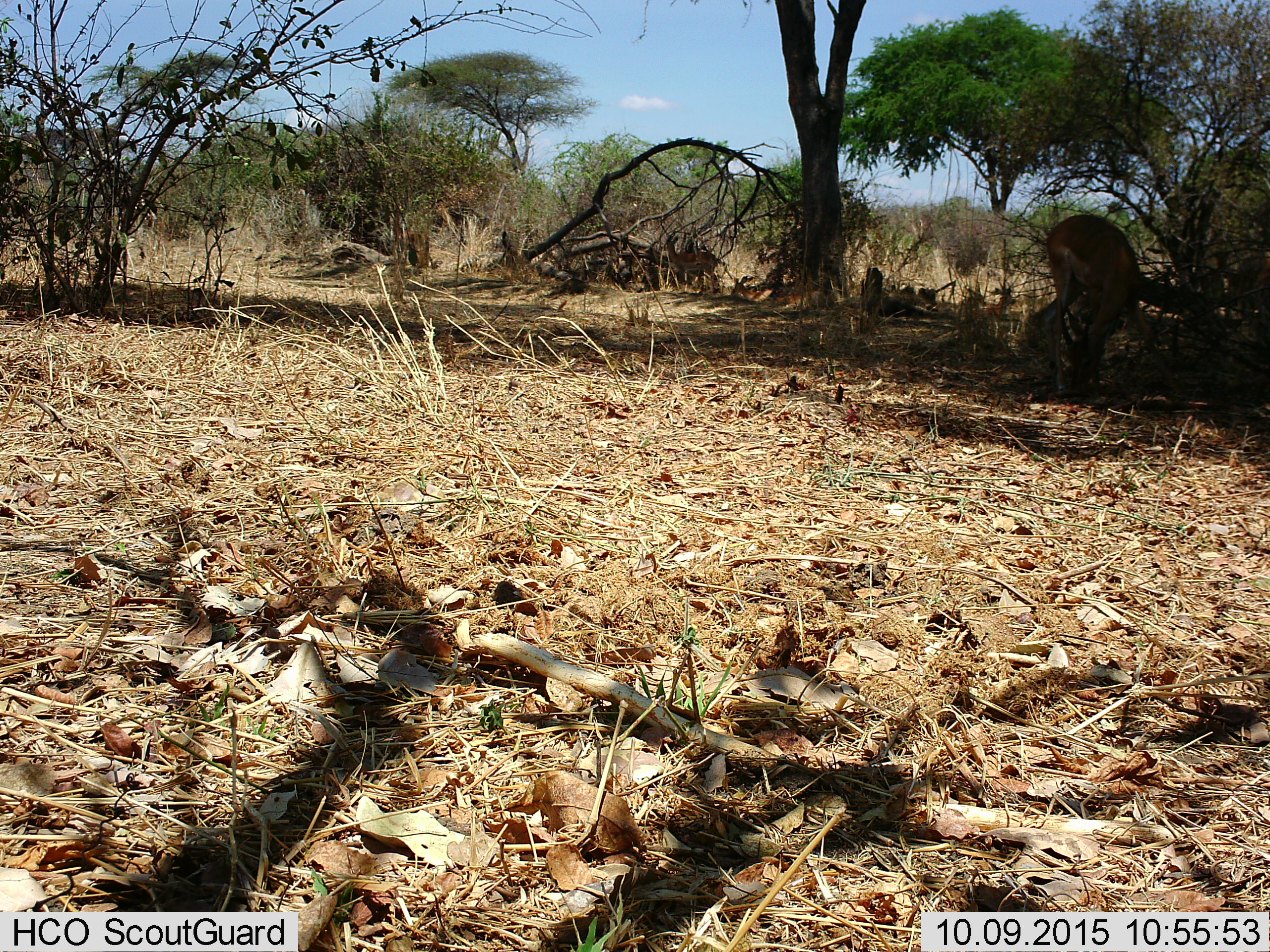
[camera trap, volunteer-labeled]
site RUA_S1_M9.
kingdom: Animalia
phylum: Chordata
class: Mammalia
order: Artiodactyla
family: Bovidae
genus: Aepyceros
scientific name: Aepyceros melampus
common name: impala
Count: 2.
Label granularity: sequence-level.